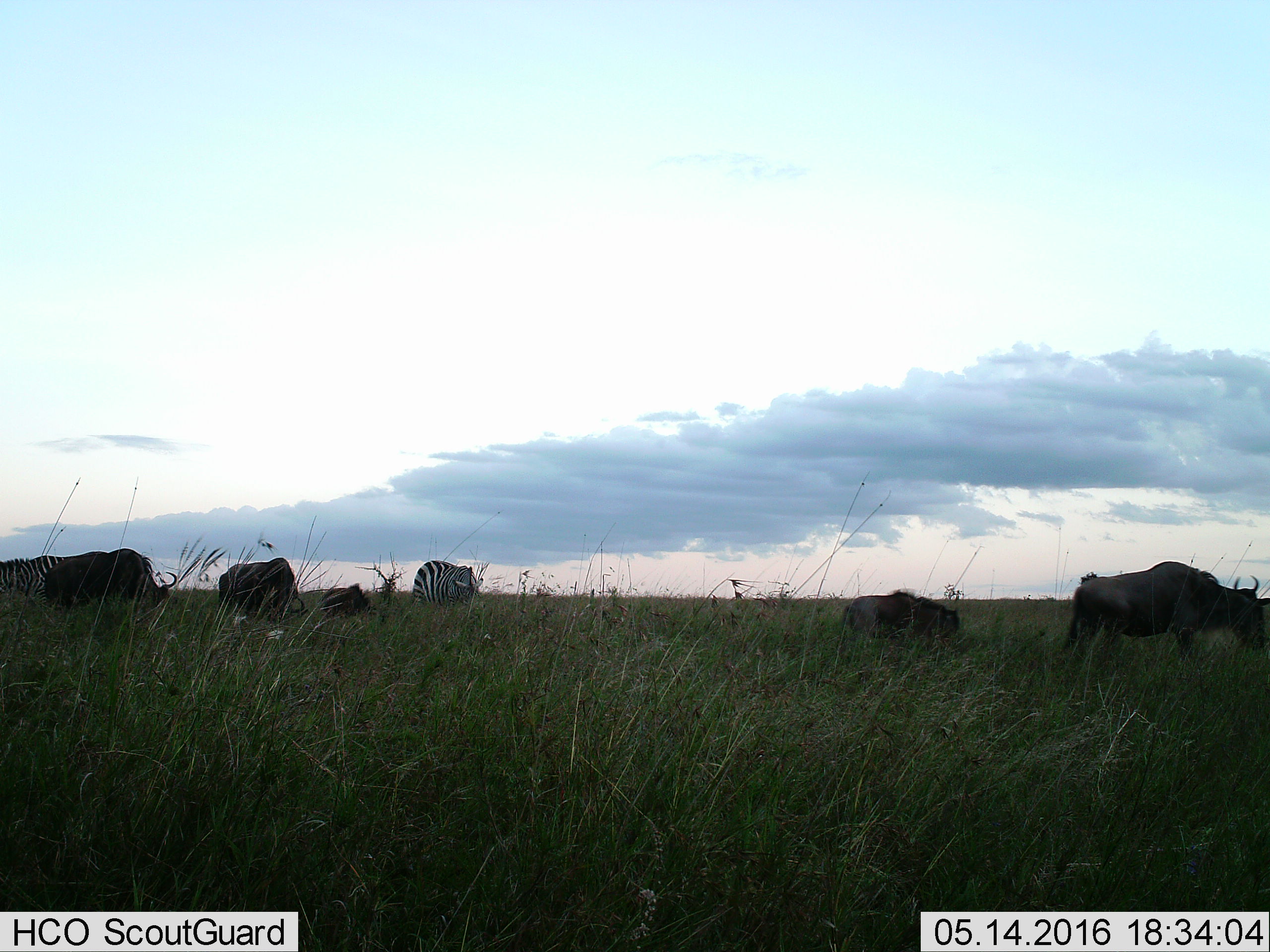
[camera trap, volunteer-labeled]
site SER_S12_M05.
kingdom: Animalia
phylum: Chordata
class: Mammalia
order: Artiodactyla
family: Bovidae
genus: Connochaetes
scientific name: Connochaetes taurinus taurinus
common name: blue wildebeest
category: wildebeestblue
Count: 5.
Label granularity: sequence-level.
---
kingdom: Animalia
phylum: Chordata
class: Mammalia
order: Perissodactyla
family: Equidae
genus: Equus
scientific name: Equus quagga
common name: plains zebra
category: zebraplains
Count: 2.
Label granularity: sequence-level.